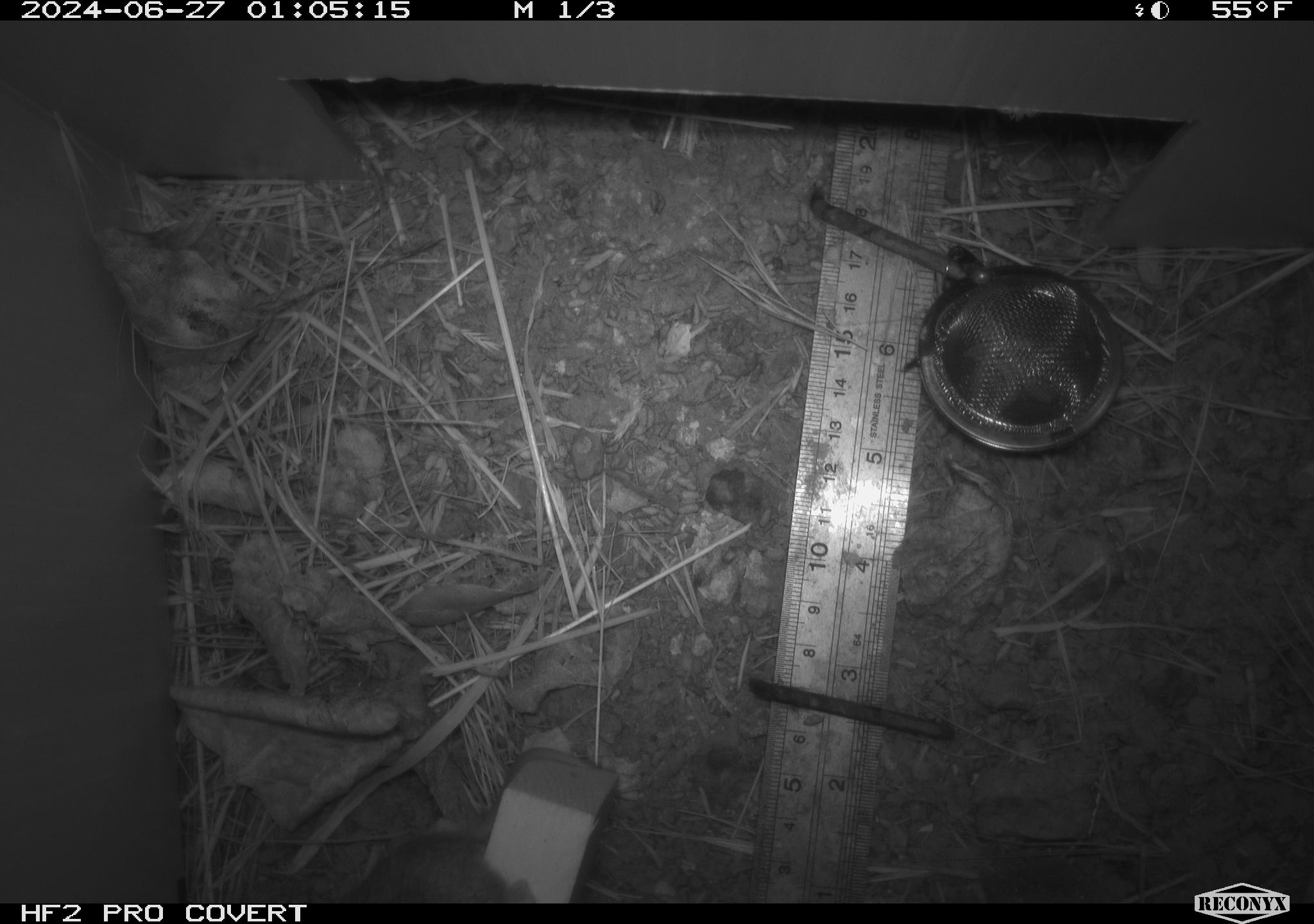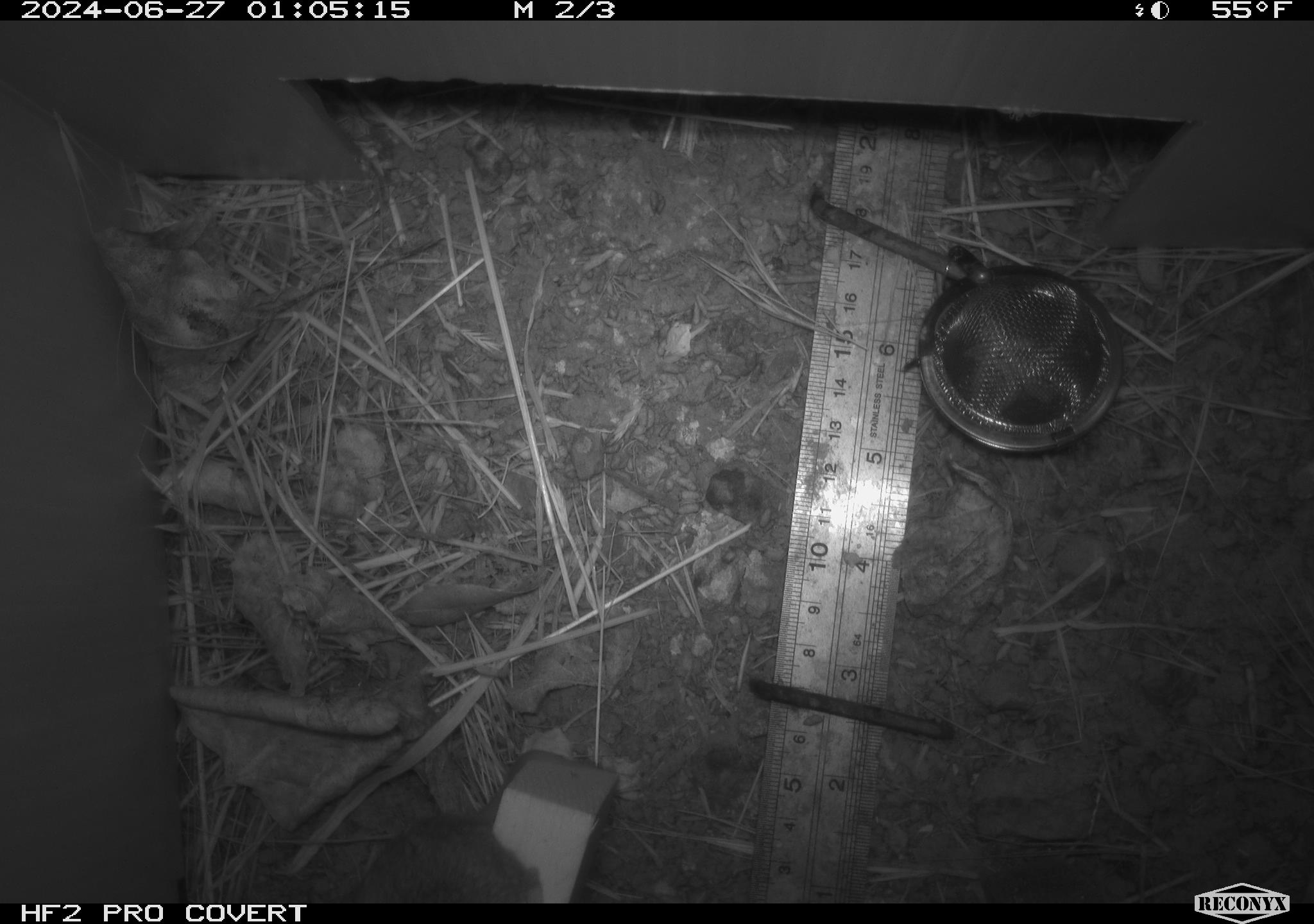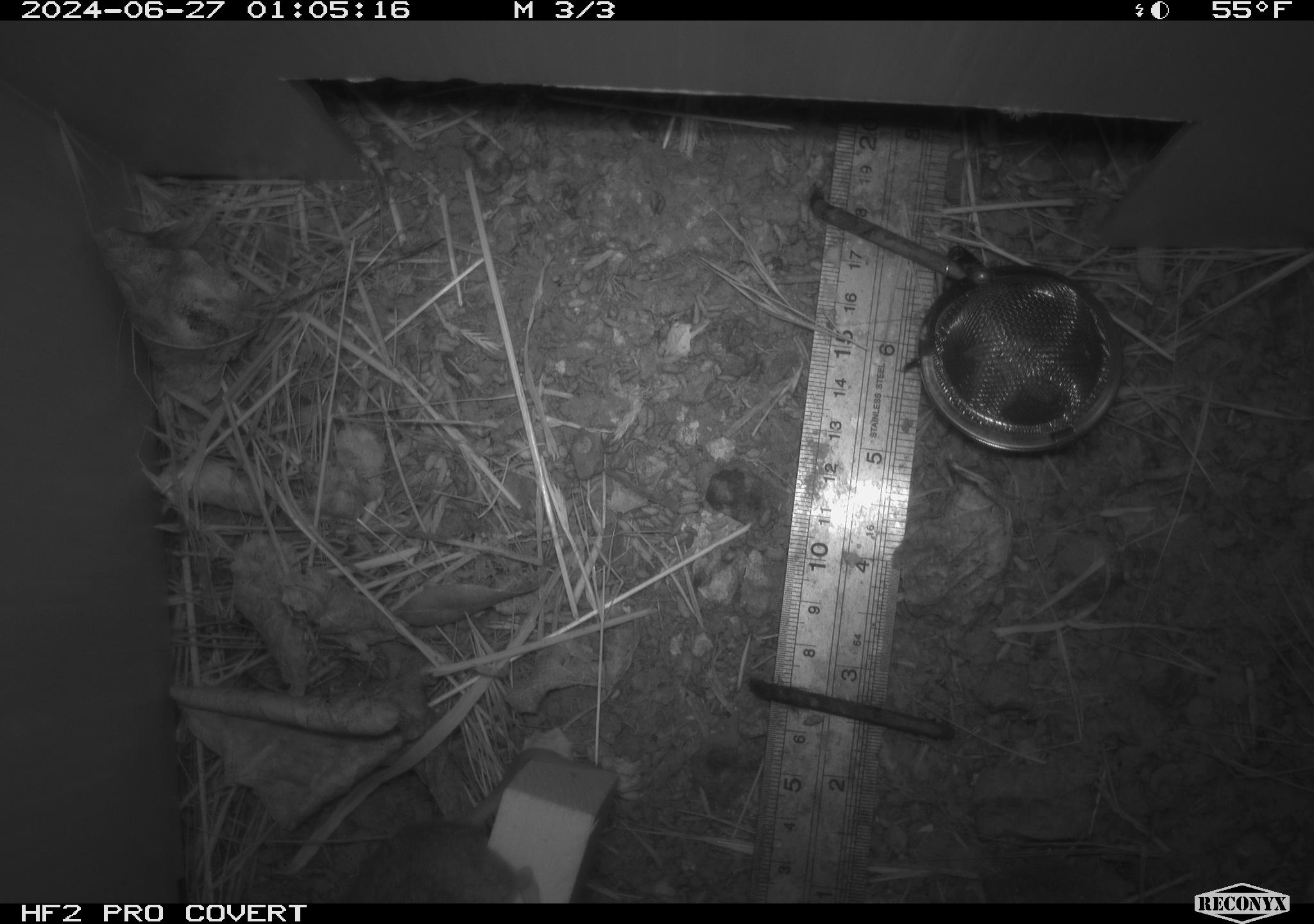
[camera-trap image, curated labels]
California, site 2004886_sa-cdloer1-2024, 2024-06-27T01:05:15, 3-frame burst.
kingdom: Animalia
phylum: Chordata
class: Mammalia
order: Rodentia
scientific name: Rodentia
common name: mouse species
Mouse species (Rodentia).